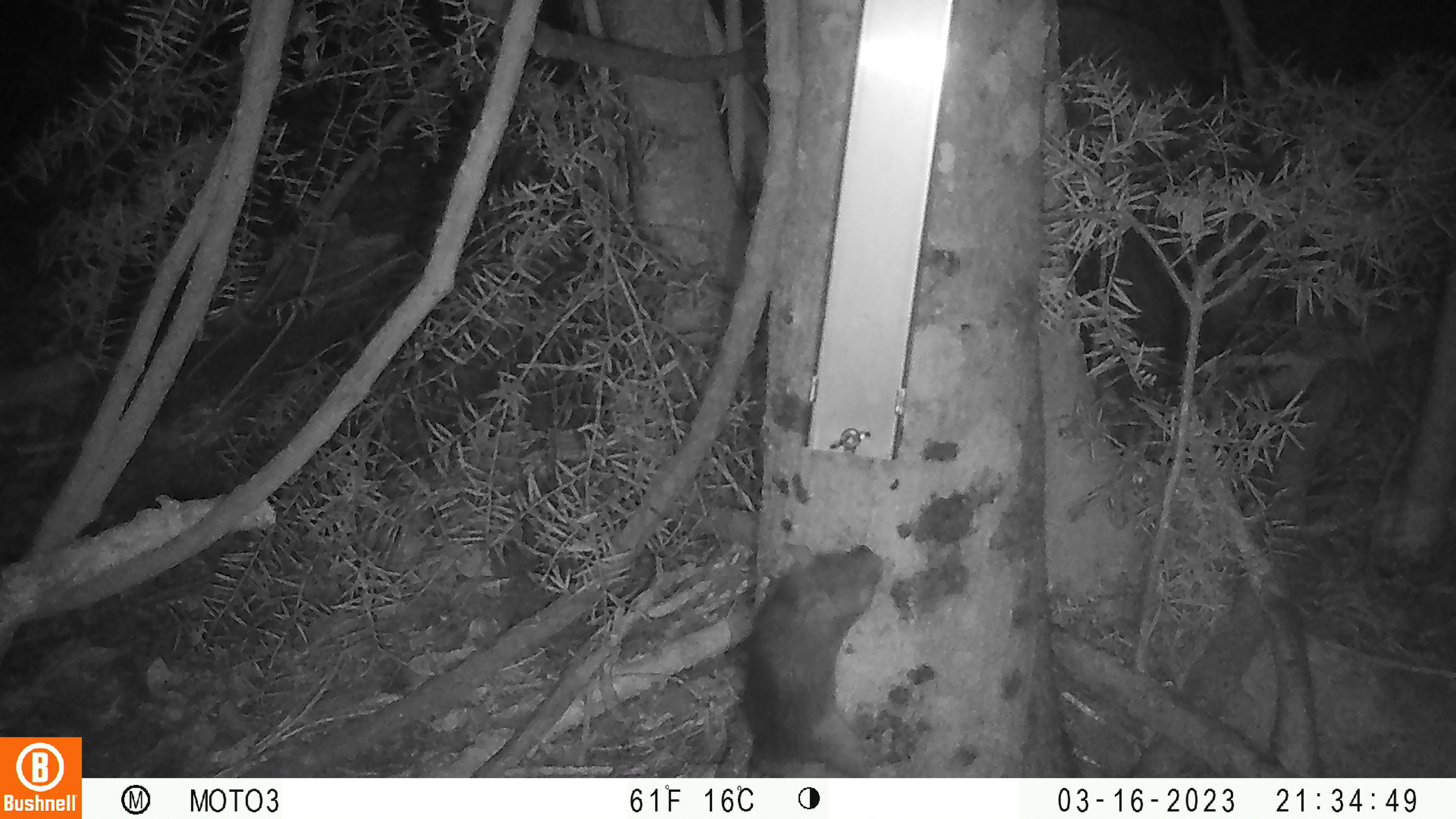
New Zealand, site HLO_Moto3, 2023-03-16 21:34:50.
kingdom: Animalia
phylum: Chordata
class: Mammalia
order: Rodentia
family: Muridae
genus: Rattus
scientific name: Rattus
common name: rat